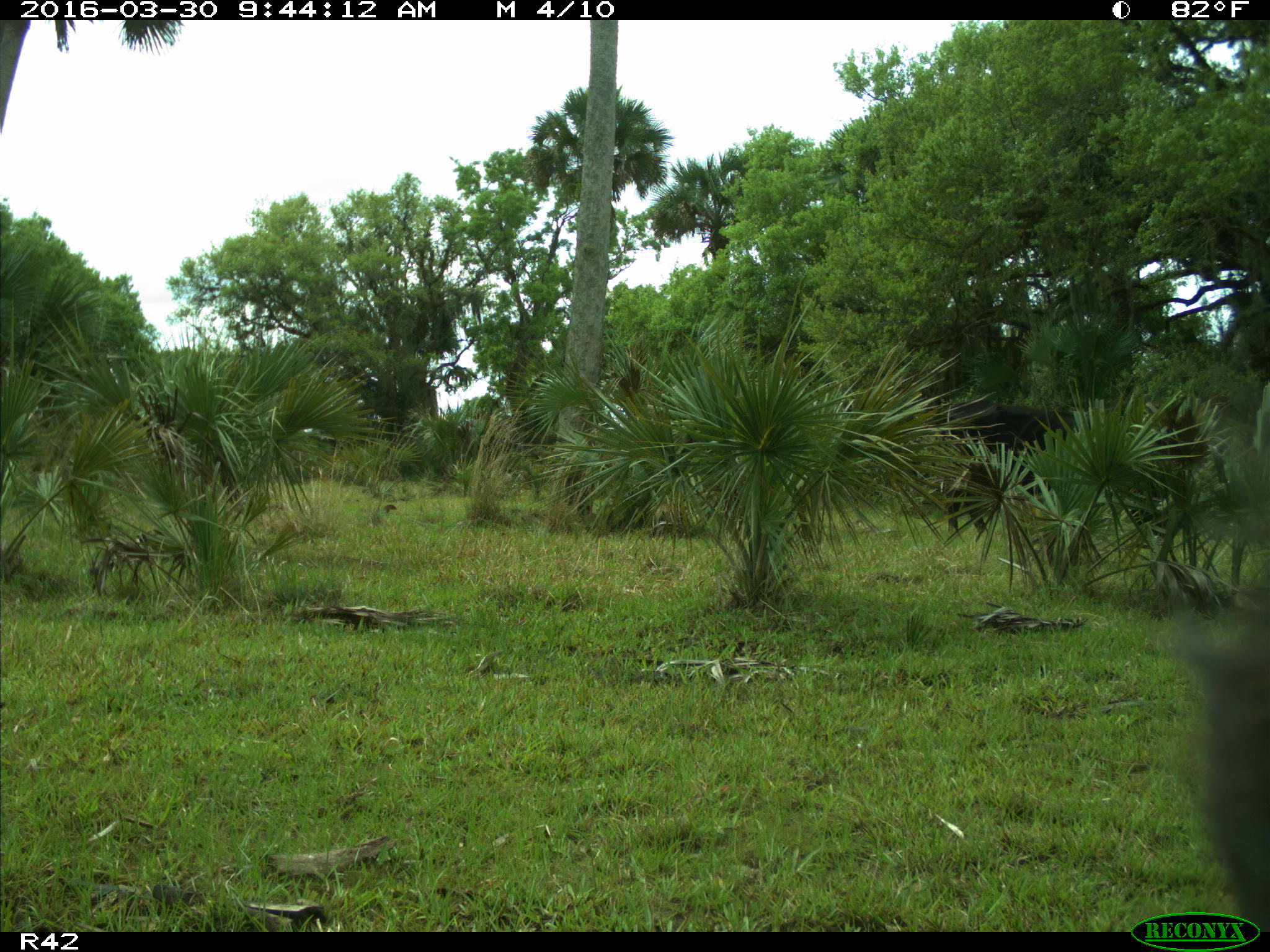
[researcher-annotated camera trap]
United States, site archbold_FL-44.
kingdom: Animalia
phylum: Chordata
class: Mammalia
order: Artiodactyla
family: Bovidae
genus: Bos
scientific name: Bos taurus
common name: domestic cow